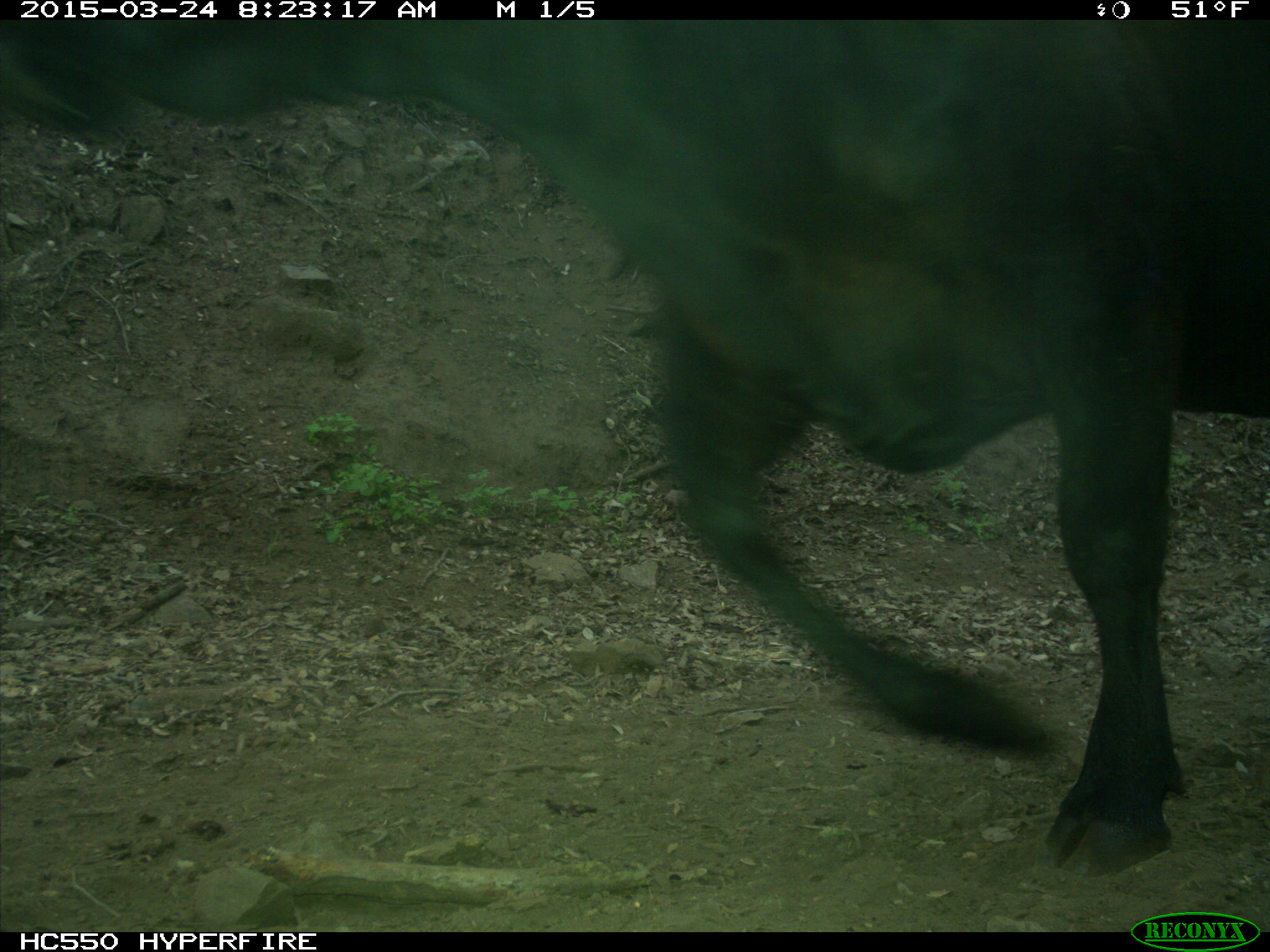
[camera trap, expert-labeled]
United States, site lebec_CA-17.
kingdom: Animalia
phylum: Chordata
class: Mammalia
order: Artiodactyla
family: Bovidae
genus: Bos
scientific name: Bos taurus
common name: domestic cow